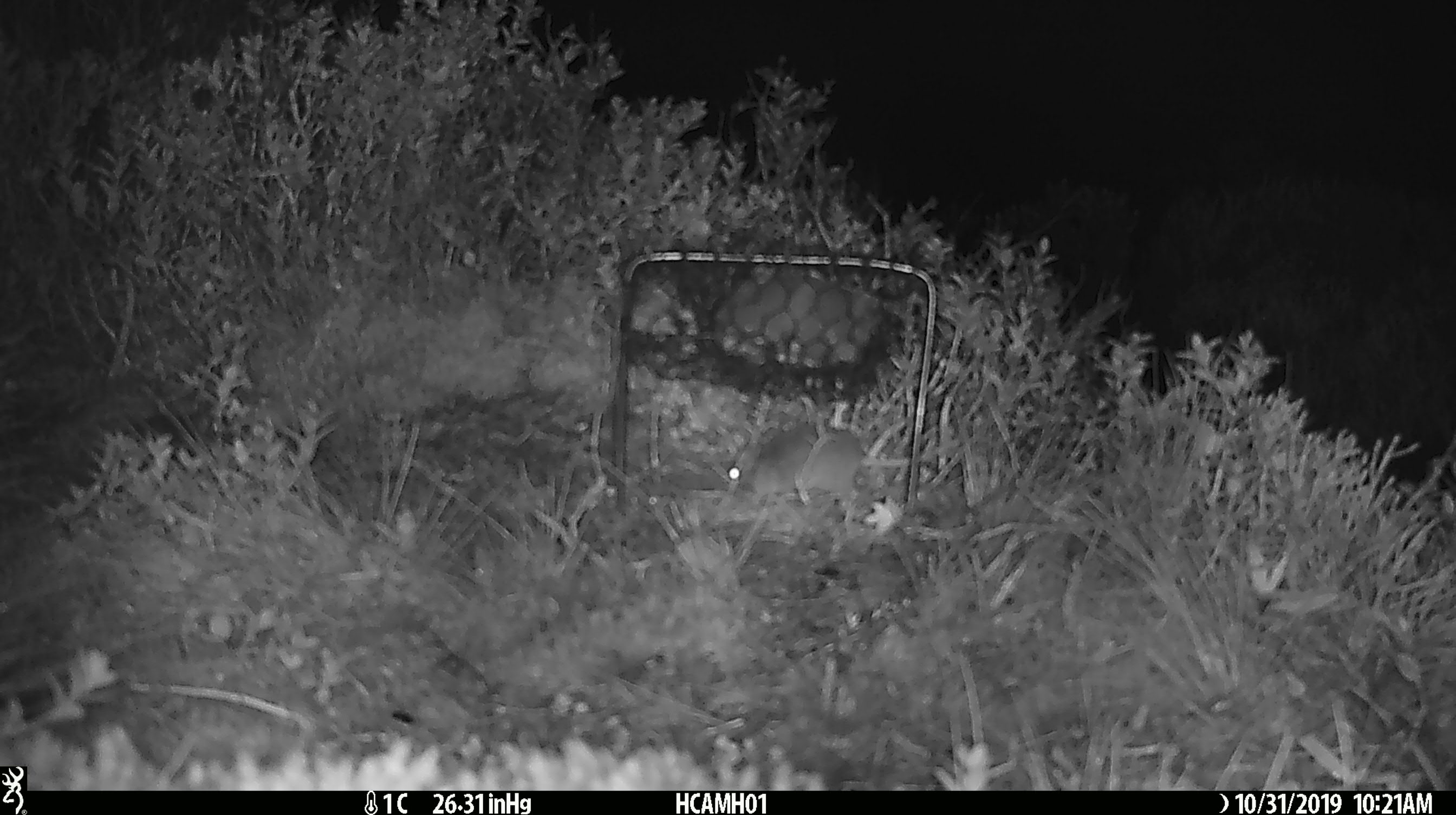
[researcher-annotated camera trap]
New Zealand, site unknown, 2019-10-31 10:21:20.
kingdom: Animalia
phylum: Chordata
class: Mammalia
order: Rodentia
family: Muridae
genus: Mus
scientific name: Mus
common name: mouse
Mouse (Mus).